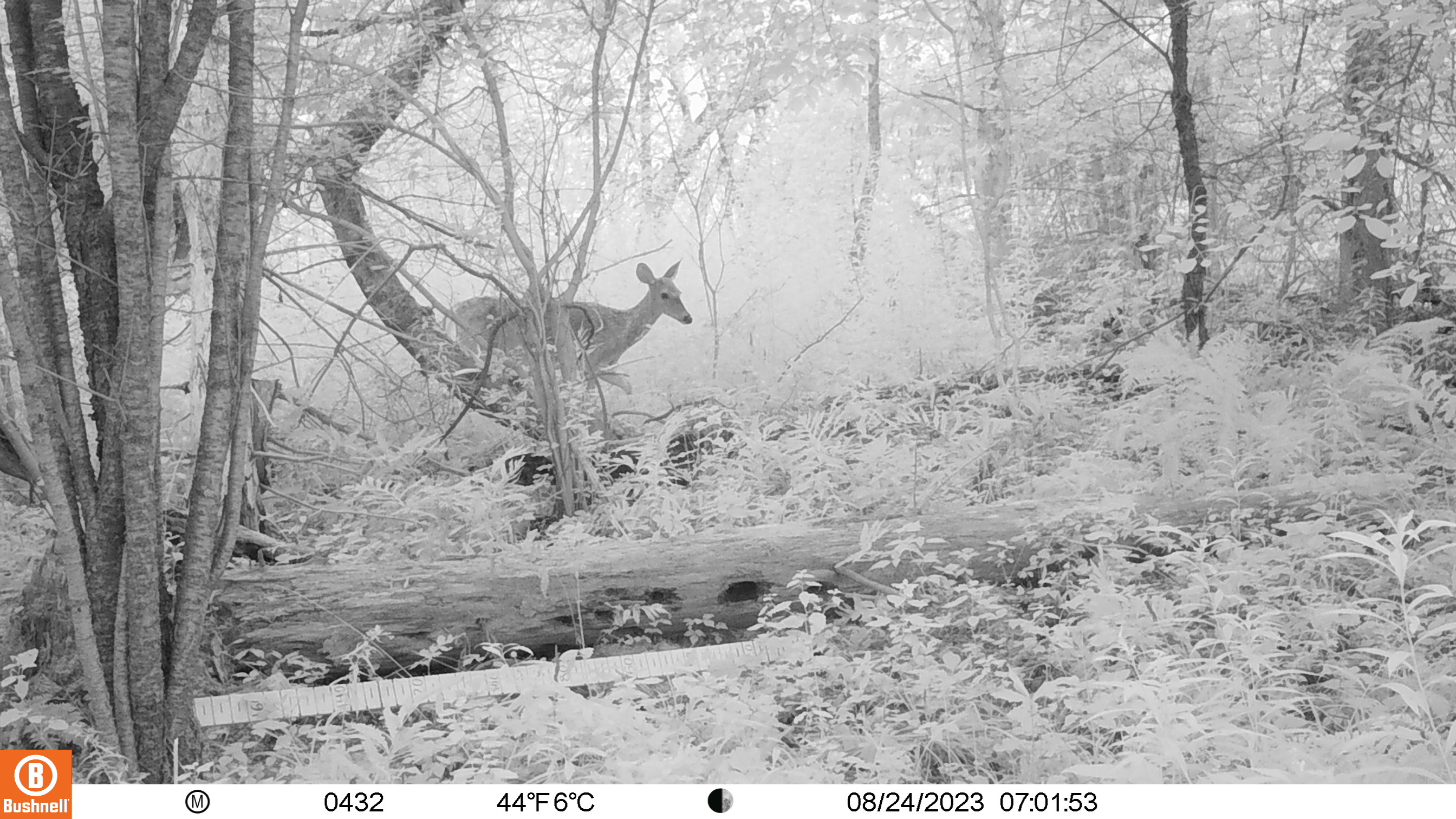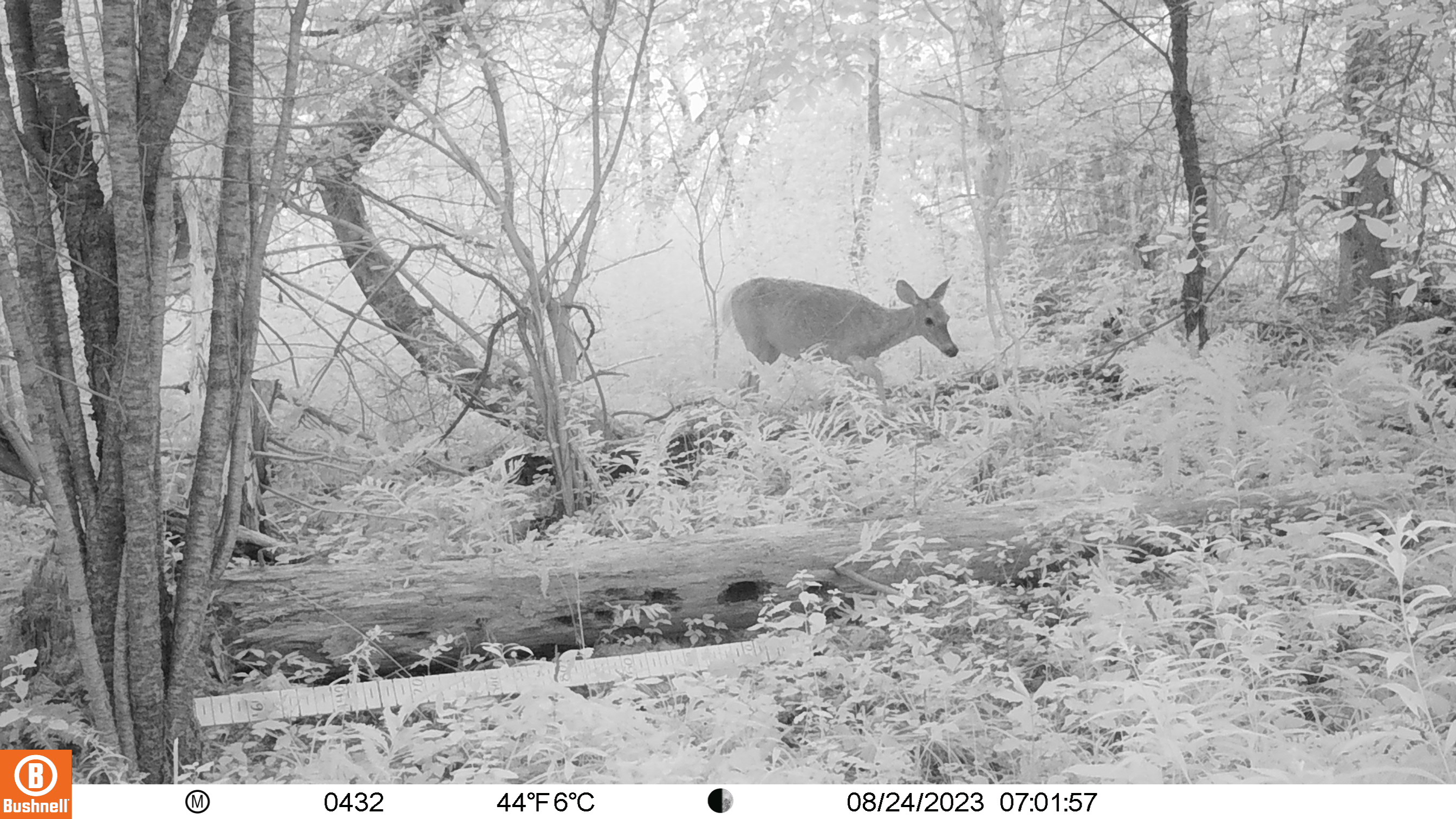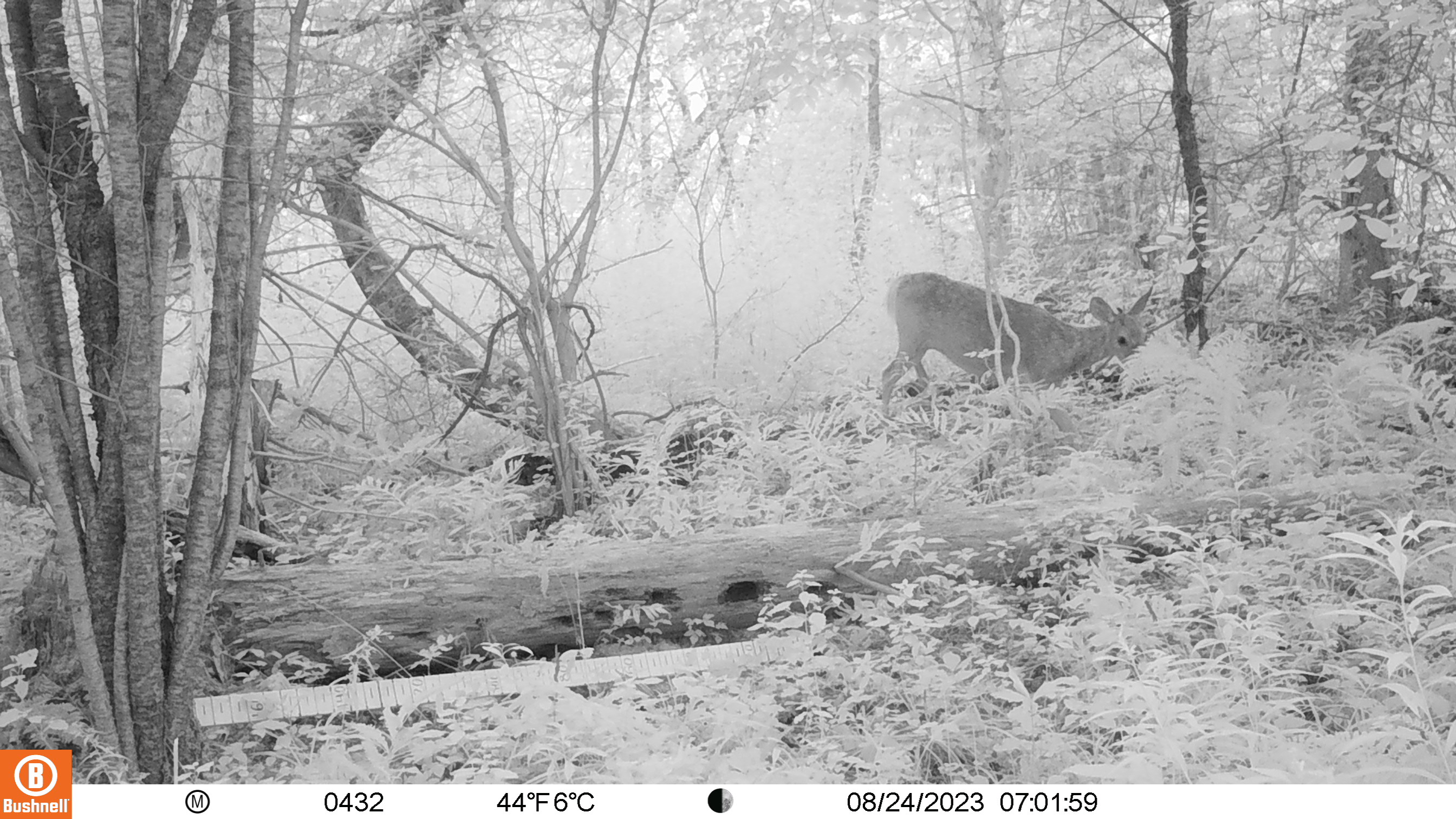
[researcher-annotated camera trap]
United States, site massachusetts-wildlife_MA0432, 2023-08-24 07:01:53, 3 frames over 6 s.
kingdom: Animalia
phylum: Chordata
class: Mammalia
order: Artiodactyla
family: Cervidae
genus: Odocoileus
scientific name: Odocoileus virginianus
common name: white-tailed deer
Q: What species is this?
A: White-tailed deer (Odocoileus virginianus).